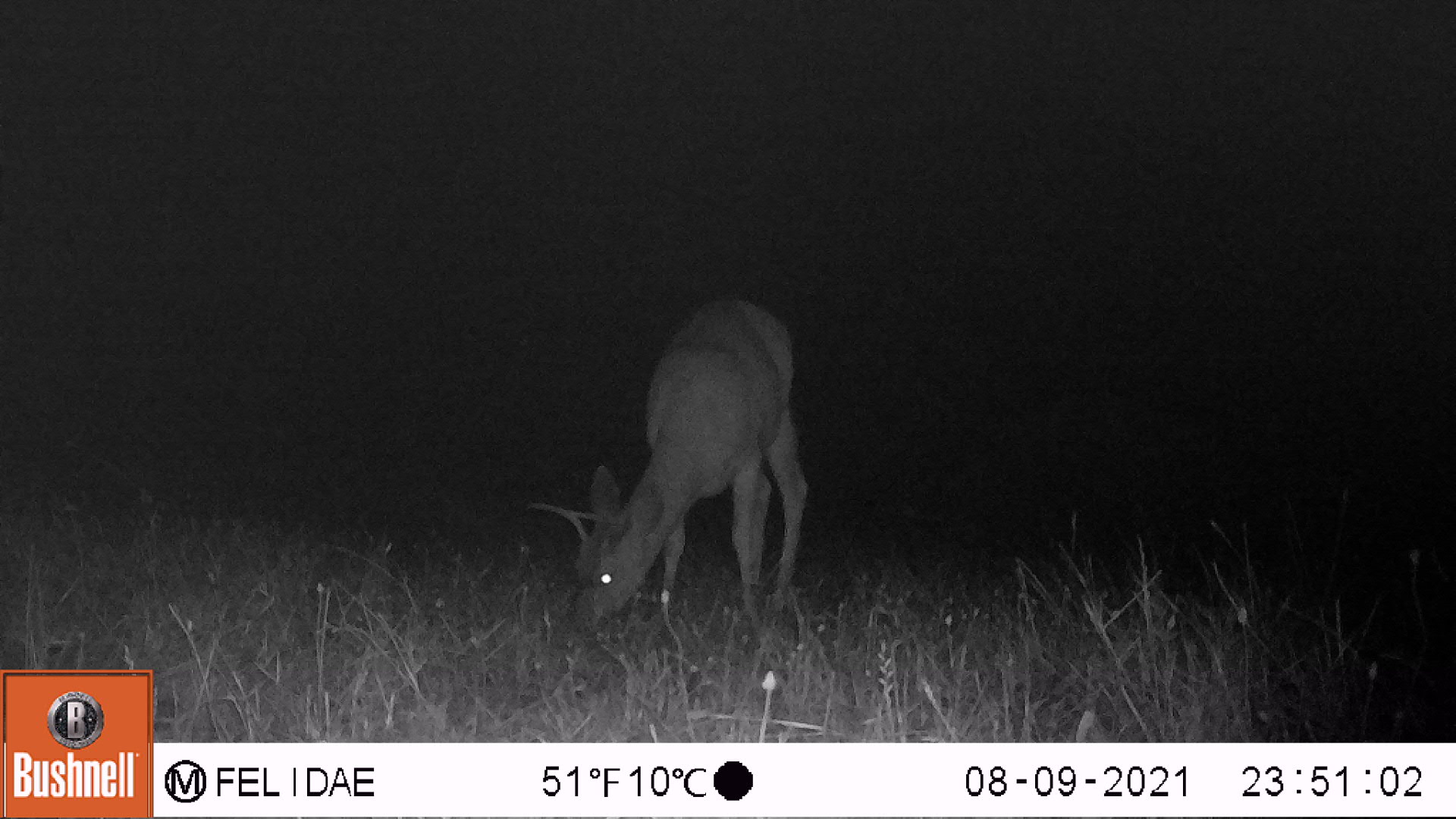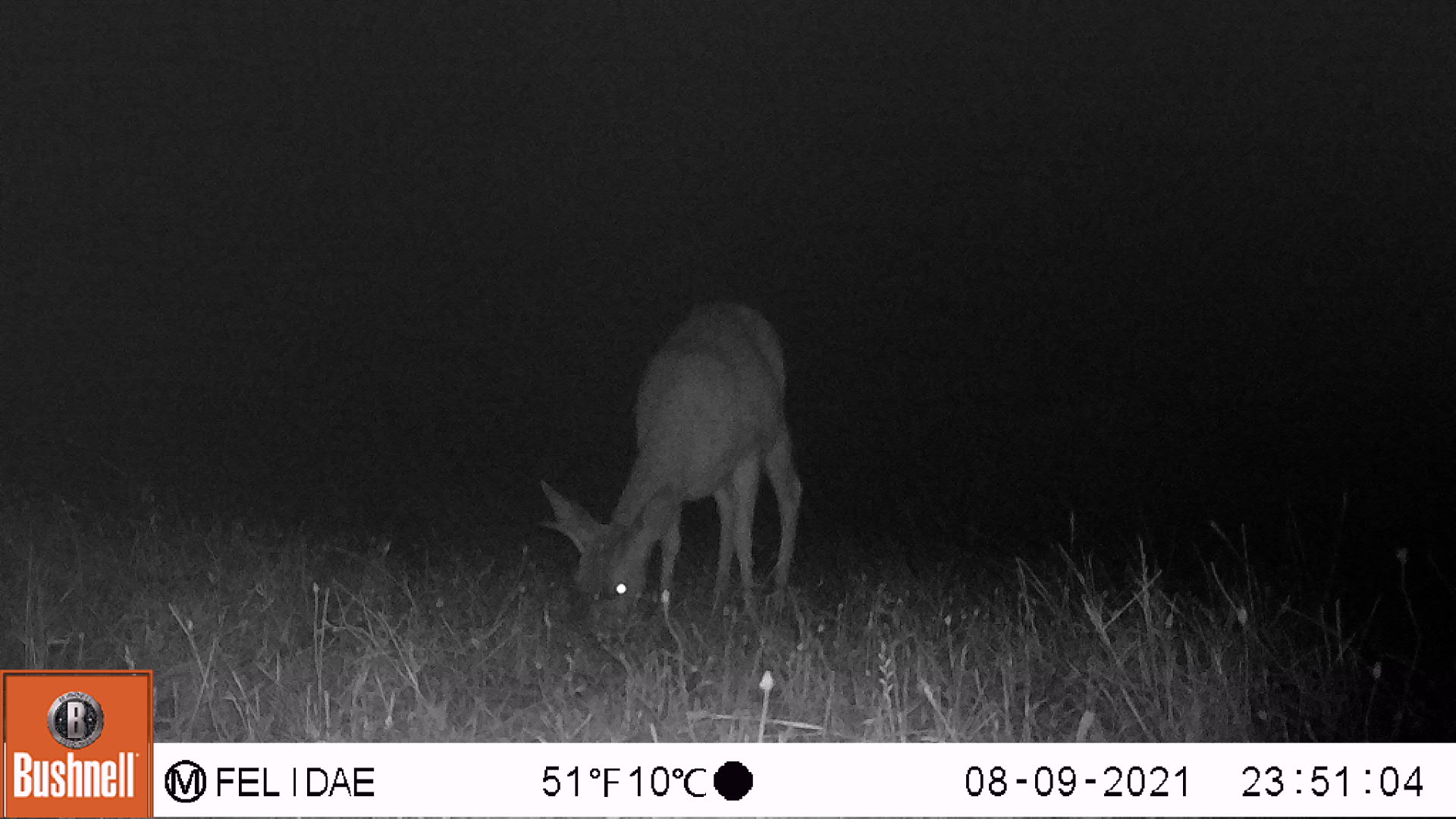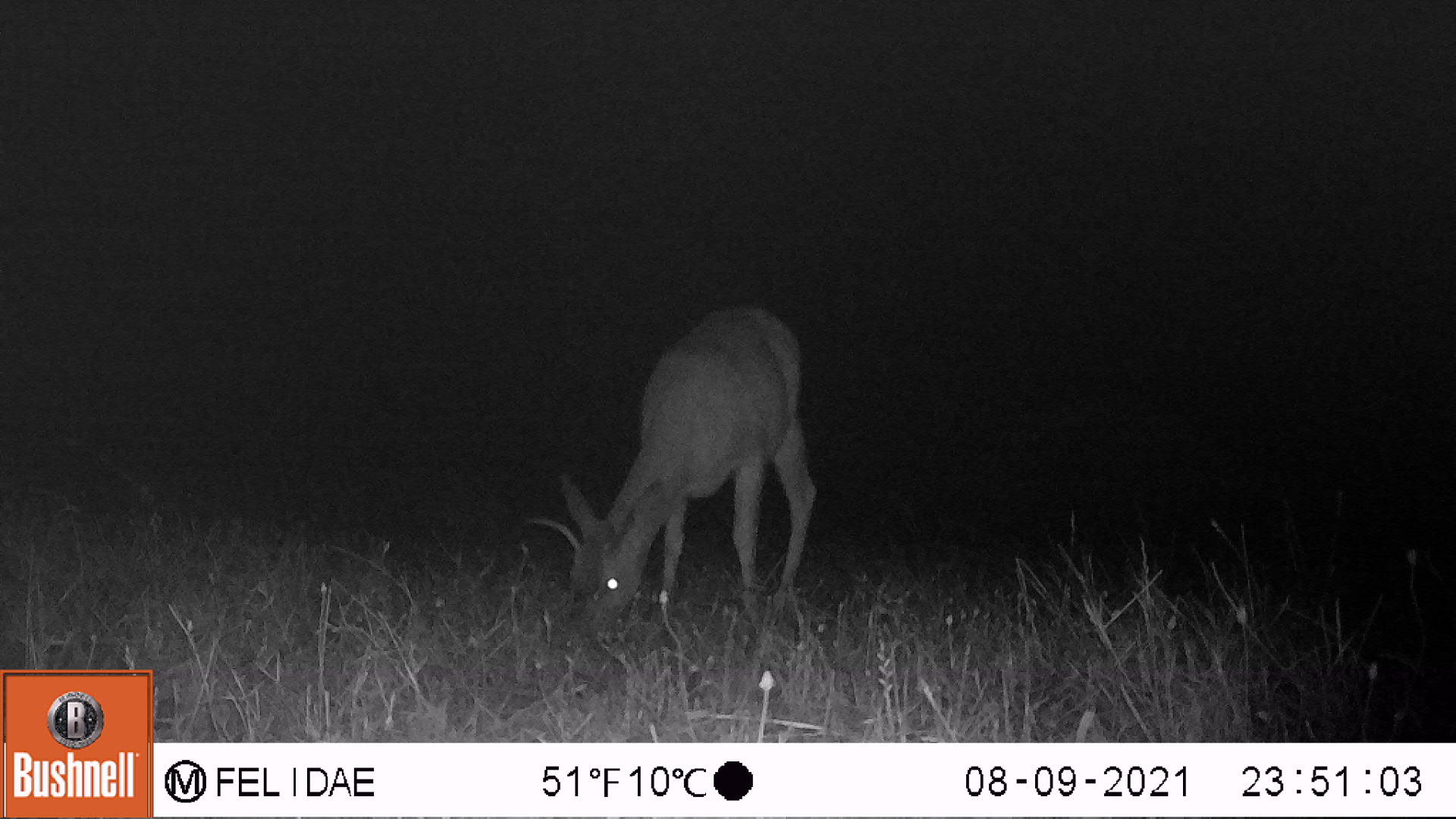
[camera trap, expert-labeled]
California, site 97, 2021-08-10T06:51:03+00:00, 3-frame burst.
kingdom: Animalia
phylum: Chordata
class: Mammalia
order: Artiodactyla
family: Cervidae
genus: Odocoileus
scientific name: Odocoileus hemionus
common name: mule deer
Mule deer (Odocoileus hemionus).